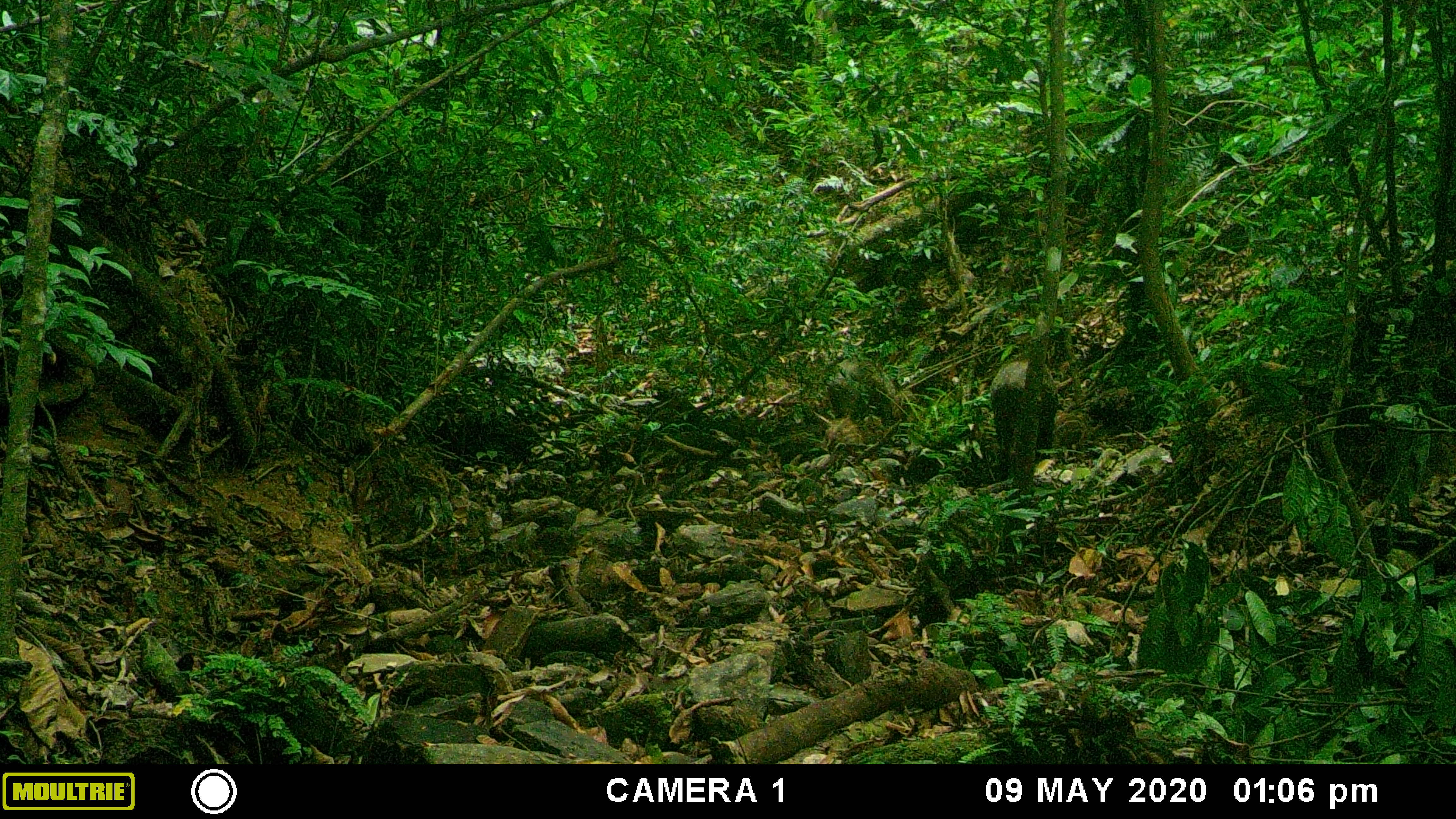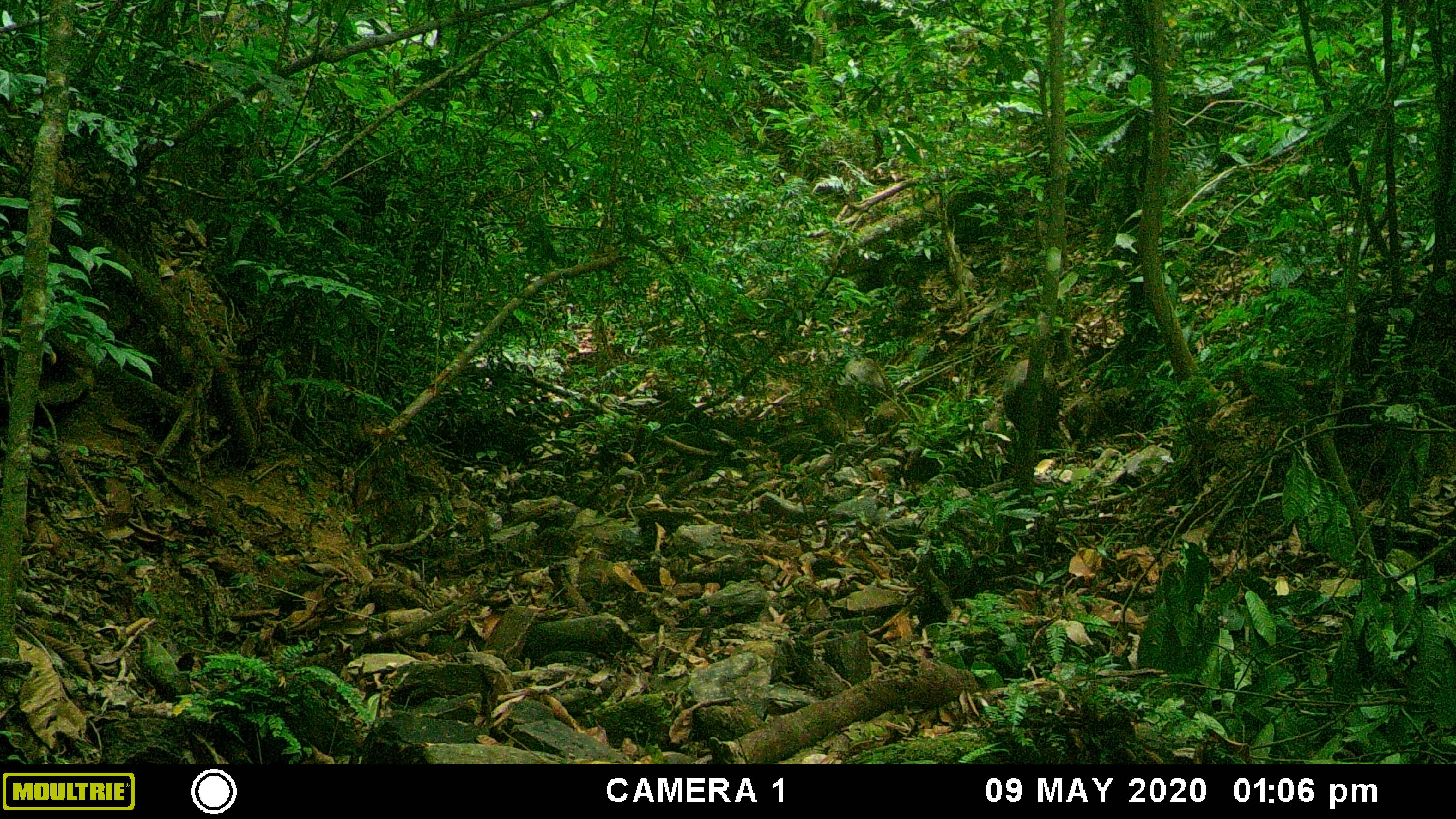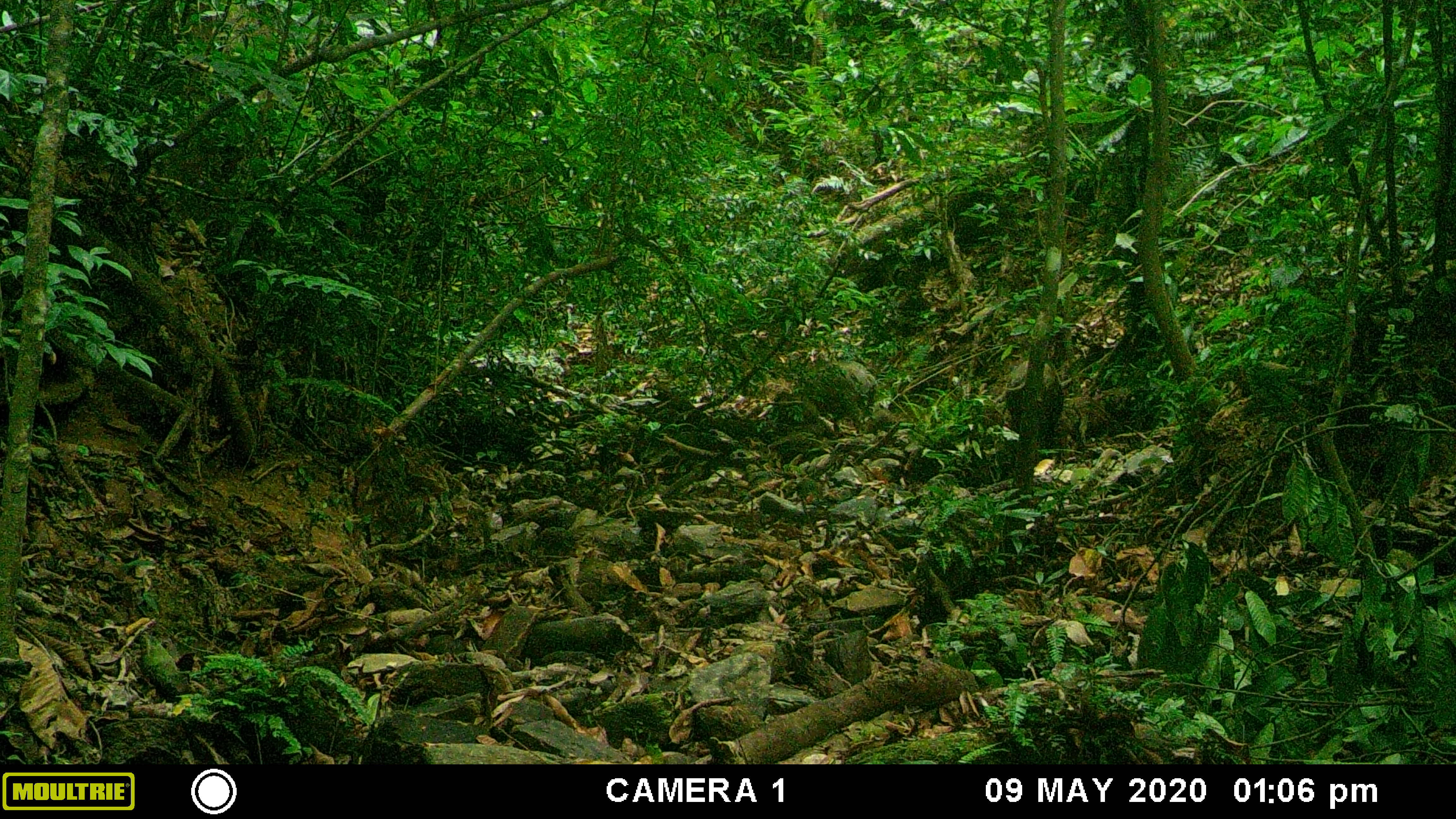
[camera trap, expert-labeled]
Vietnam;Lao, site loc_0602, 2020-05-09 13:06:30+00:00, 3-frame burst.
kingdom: Animalia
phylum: Chordata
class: Mammalia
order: Artiodactyla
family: Suidae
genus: Sus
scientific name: Sus scrofa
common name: eurasian wild pig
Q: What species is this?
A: Eurasian wild pig (Sus scrofa).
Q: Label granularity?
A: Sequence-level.